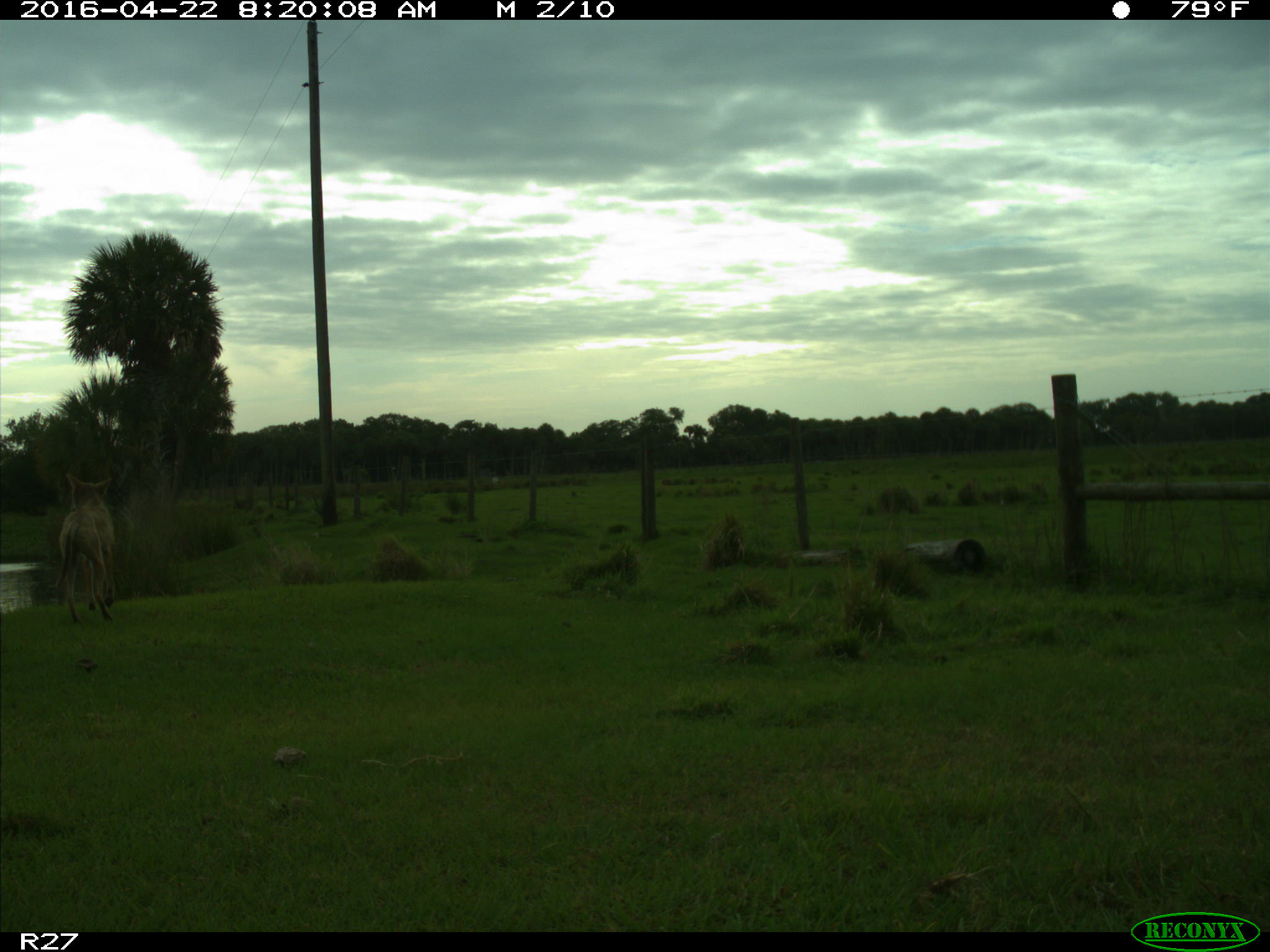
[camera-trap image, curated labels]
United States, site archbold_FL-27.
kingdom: Animalia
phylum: Chordata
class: Mammalia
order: Carnivora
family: Canidae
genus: Canis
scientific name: Canis latrans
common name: coyote